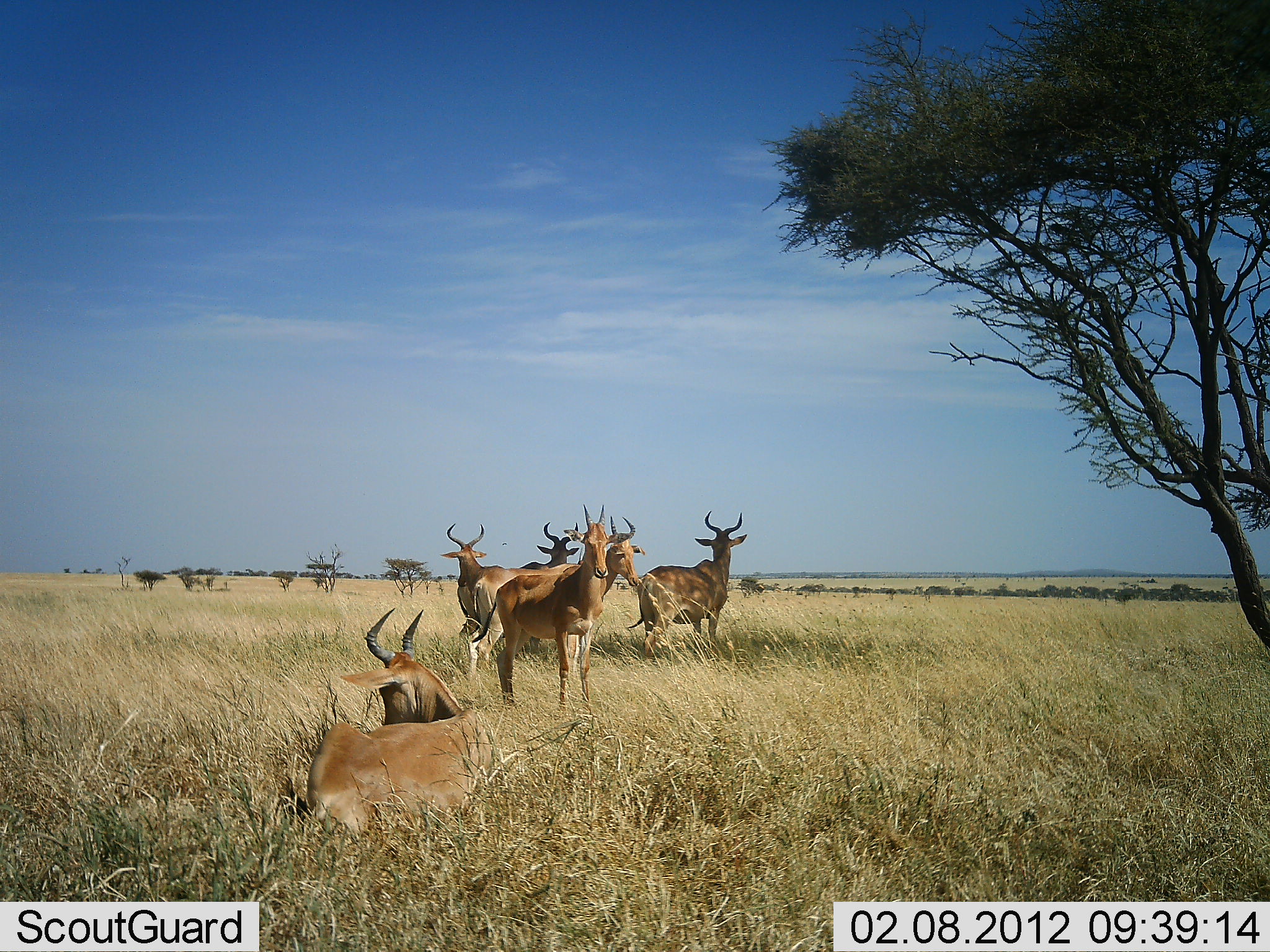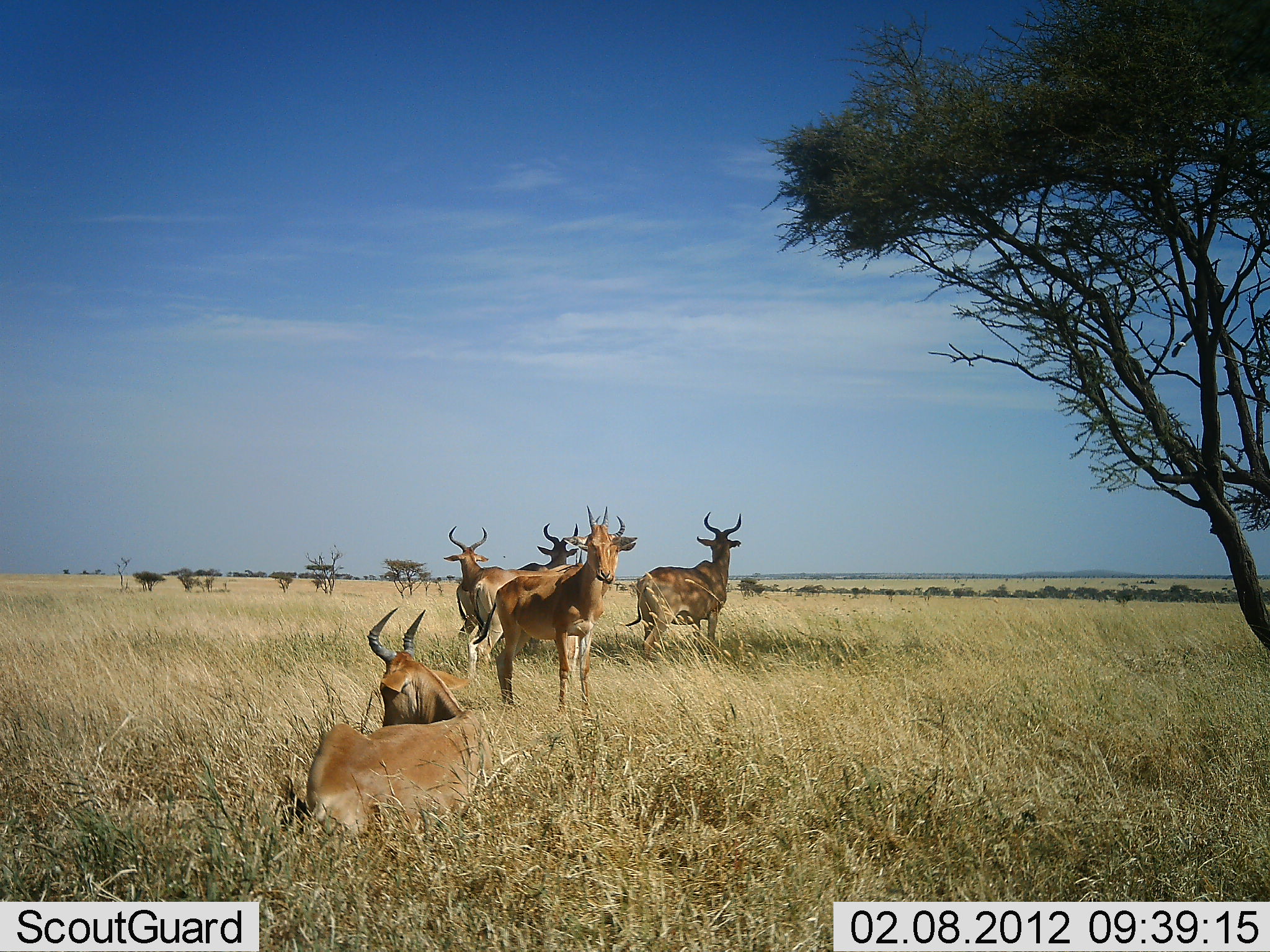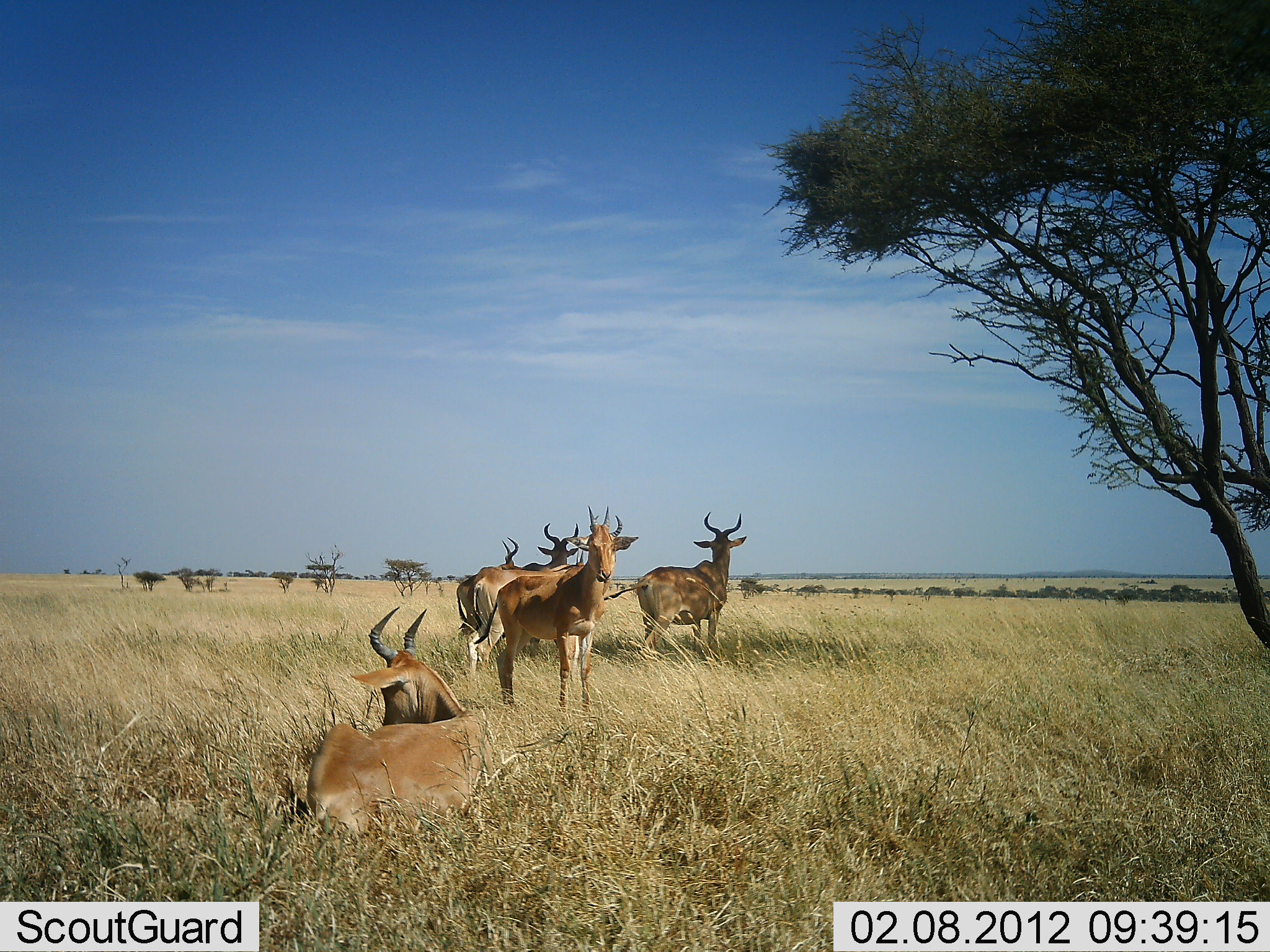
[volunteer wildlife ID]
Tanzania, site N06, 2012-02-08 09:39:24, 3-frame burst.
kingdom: Animalia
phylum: Chordata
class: Mammalia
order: Artiodactyla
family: Bovidae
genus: Alcelaphus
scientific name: Alcelaphus buselaphus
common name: hartebeest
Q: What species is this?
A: Hartebeest (Alcelaphus buselaphus).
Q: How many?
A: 6.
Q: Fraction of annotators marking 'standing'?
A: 100%.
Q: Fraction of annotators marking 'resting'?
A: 100%.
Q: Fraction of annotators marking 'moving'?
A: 6%.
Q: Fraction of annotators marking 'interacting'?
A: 0%.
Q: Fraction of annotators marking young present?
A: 0%.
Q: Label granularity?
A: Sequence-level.